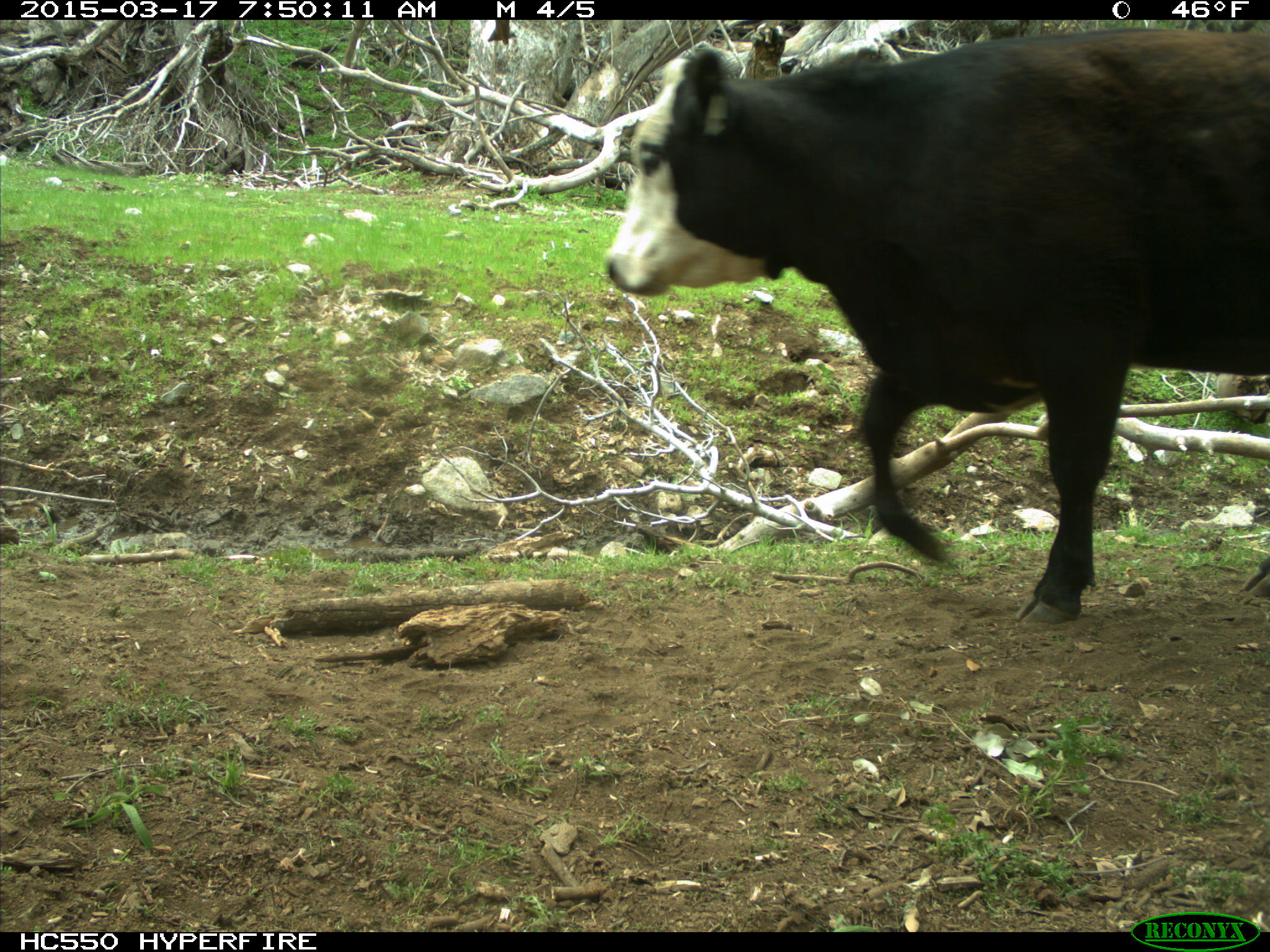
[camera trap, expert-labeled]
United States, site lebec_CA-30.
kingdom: Animalia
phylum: Chordata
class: Mammalia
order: Artiodactyla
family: Bovidae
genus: Bos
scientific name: Bos taurus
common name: domestic cow